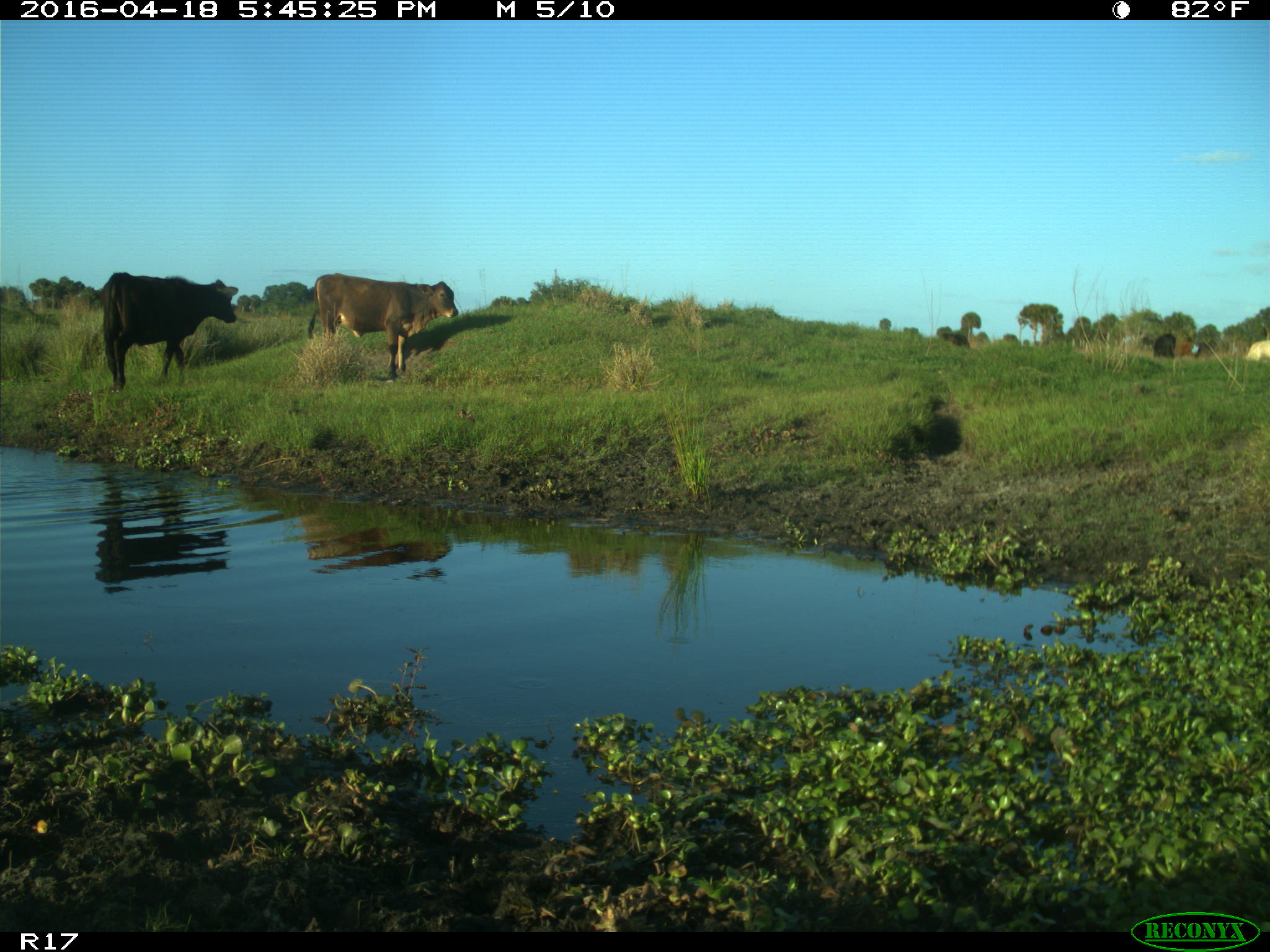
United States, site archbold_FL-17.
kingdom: Animalia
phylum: Chordata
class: Mammalia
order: Artiodactyla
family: Bovidae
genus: Bos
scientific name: Bos taurus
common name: domestic cow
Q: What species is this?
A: Bos taurus (domestic cow).